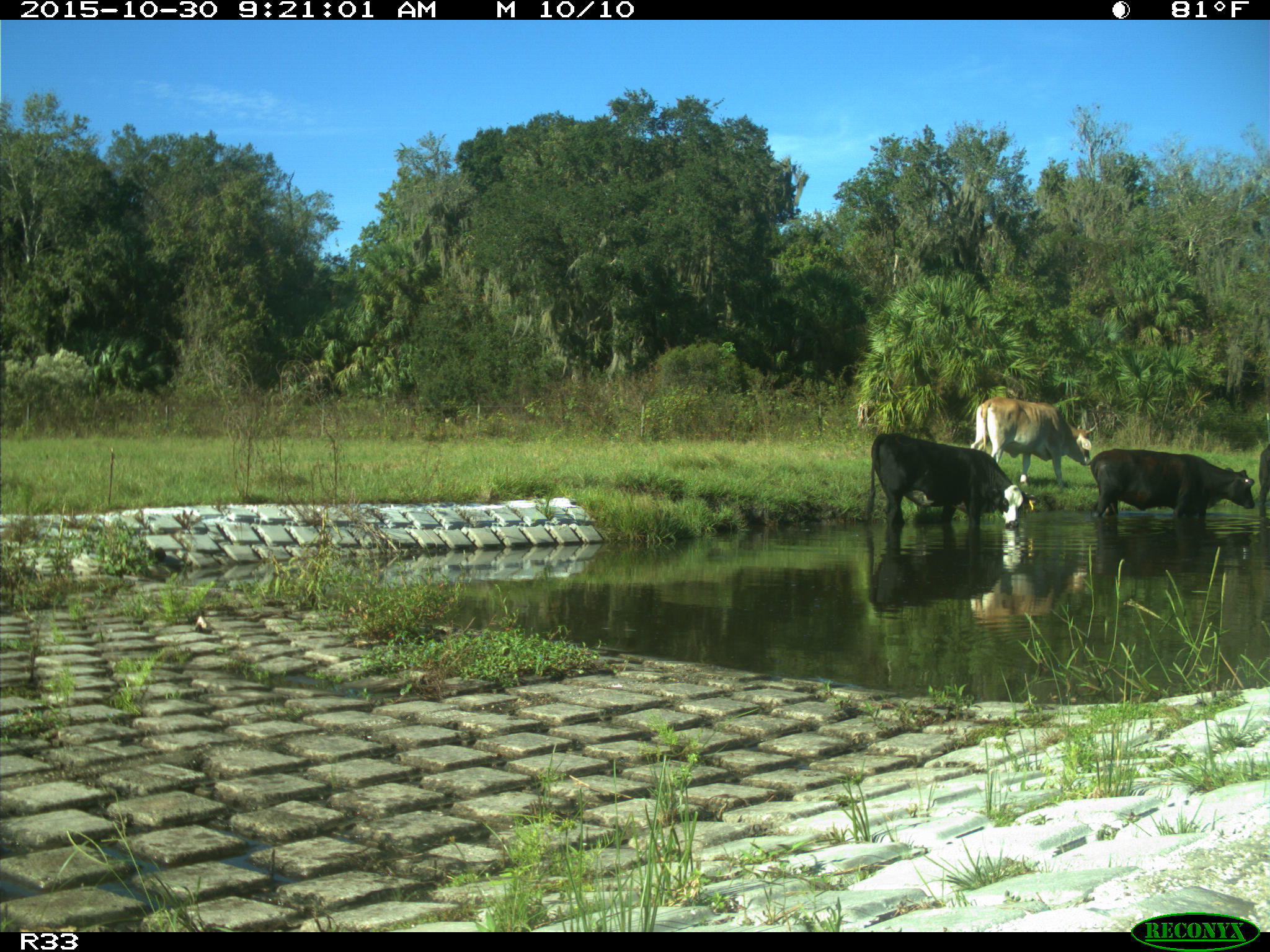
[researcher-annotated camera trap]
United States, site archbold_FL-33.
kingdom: Animalia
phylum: Chordata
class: Mammalia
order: Artiodactyla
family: Bovidae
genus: Bos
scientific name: Bos taurus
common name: domestic cow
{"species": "Bos taurus (domestic cow)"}